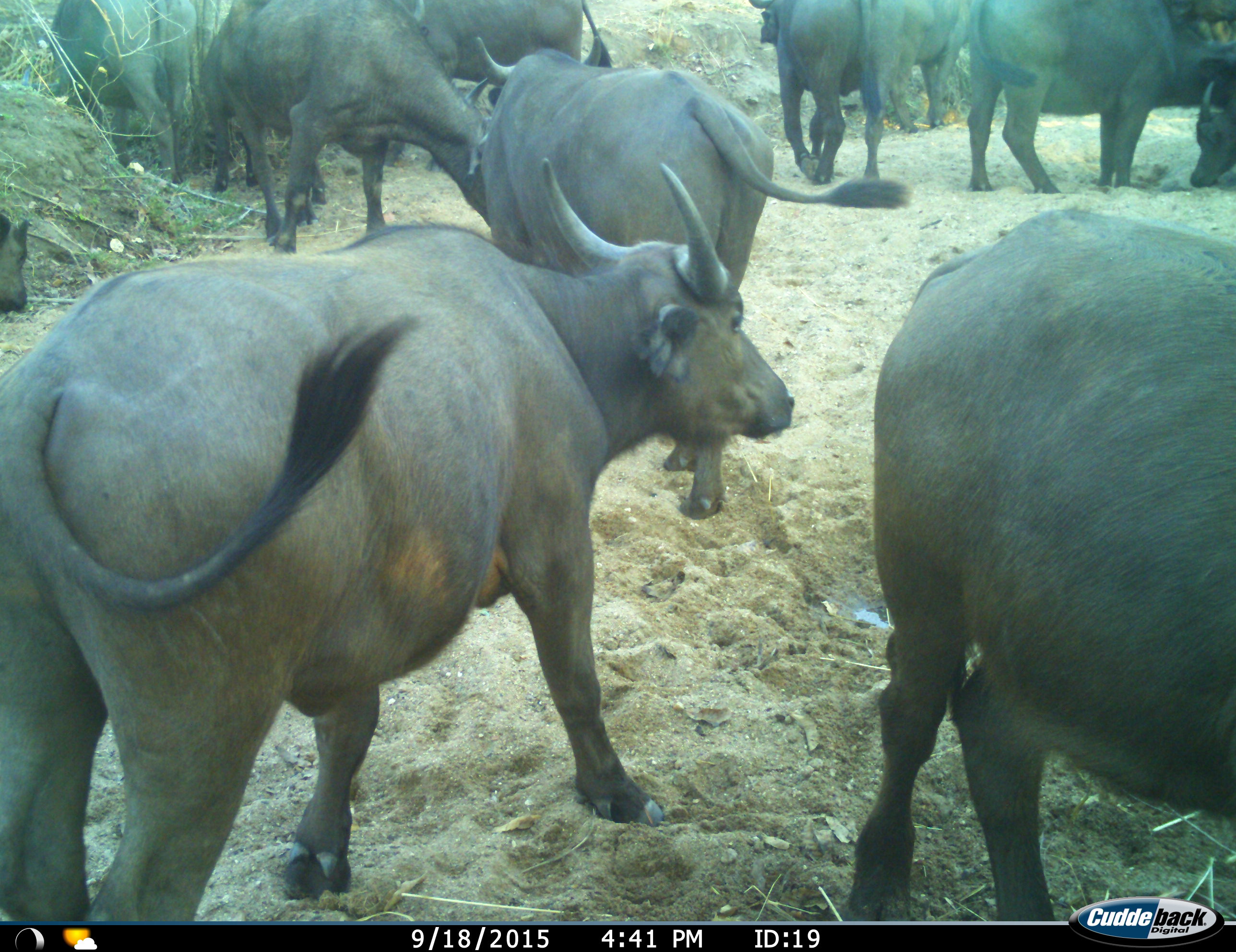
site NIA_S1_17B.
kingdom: Animalia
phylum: Chordata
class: Mammalia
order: Artiodactyla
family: Bovidae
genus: Syncerus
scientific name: Syncerus caffer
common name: african buffalo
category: buffalo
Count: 11-50.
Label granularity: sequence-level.